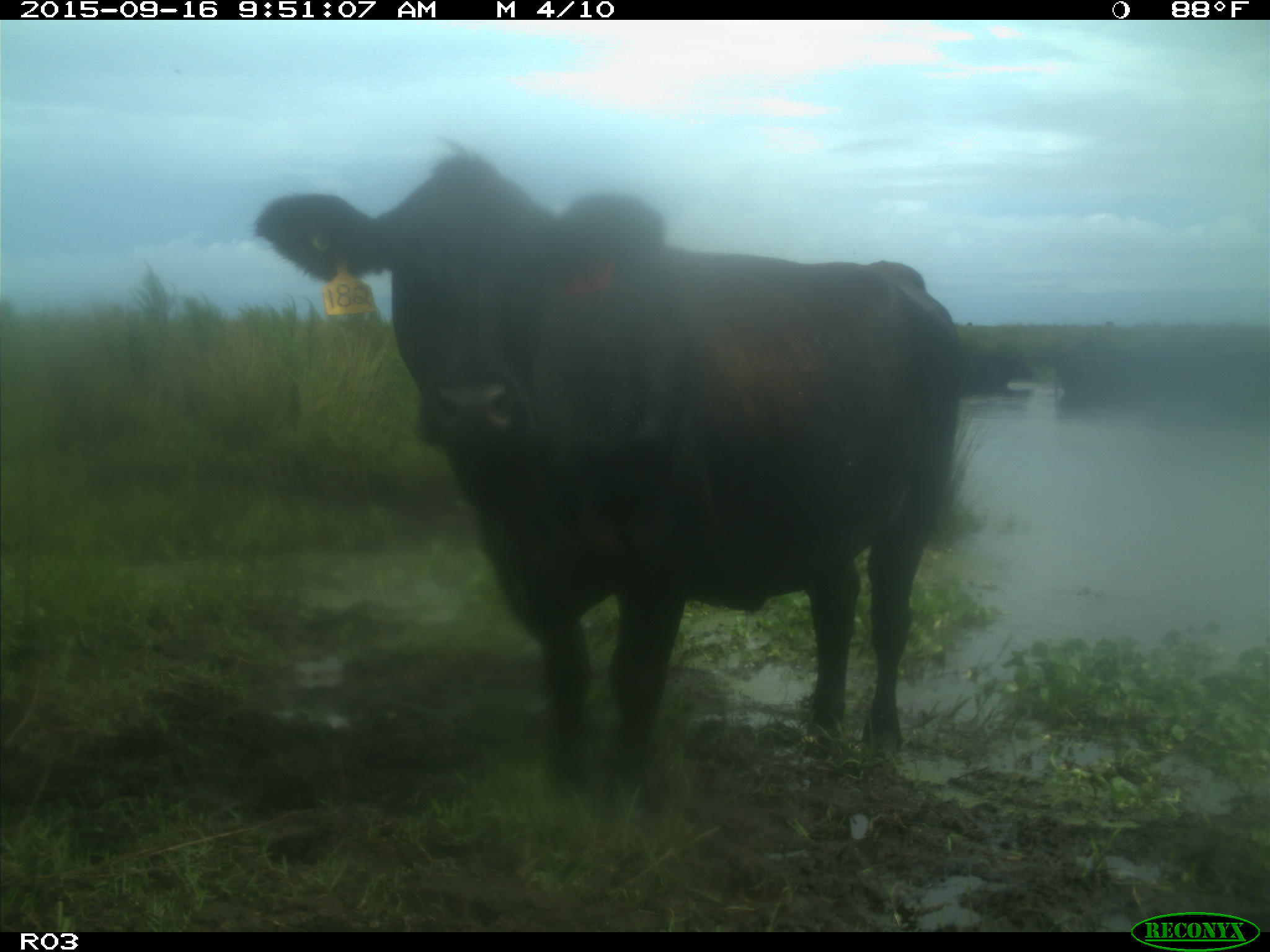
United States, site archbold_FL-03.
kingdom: Animalia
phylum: Chordata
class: Mammalia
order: Artiodactyla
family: Bovidae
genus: Bos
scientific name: Bos taurus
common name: domestic cow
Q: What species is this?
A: Bos taurus (domestic cow).